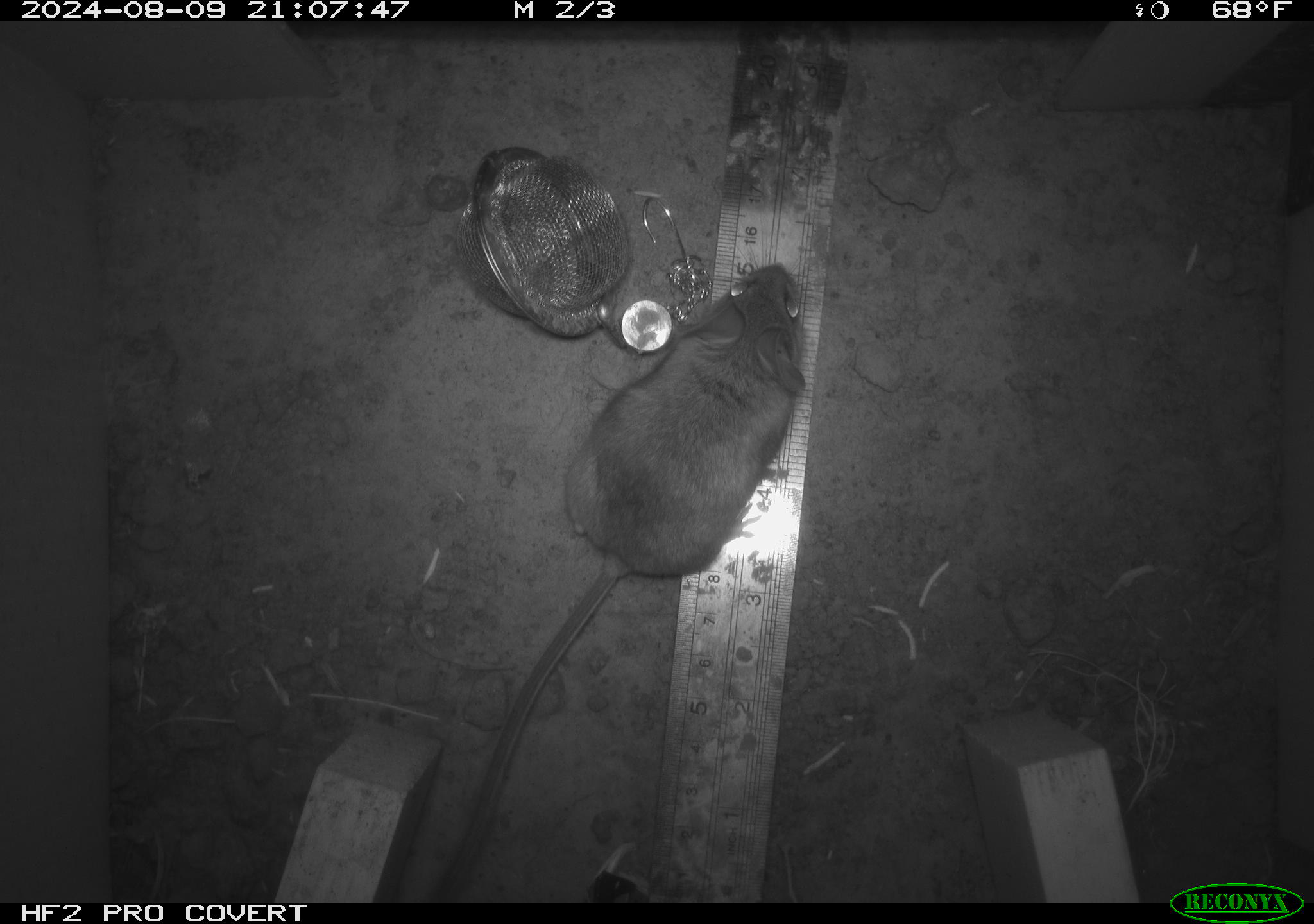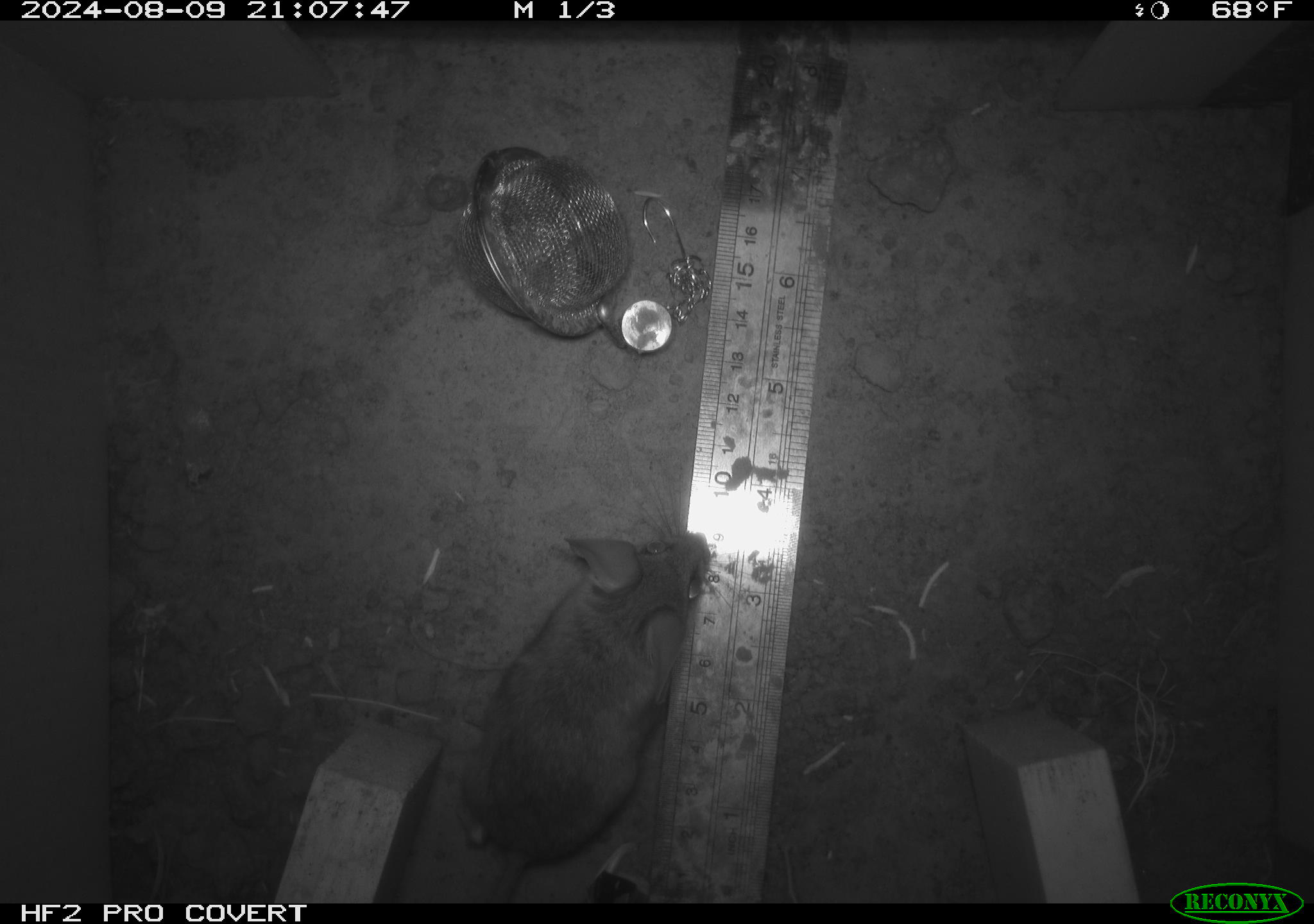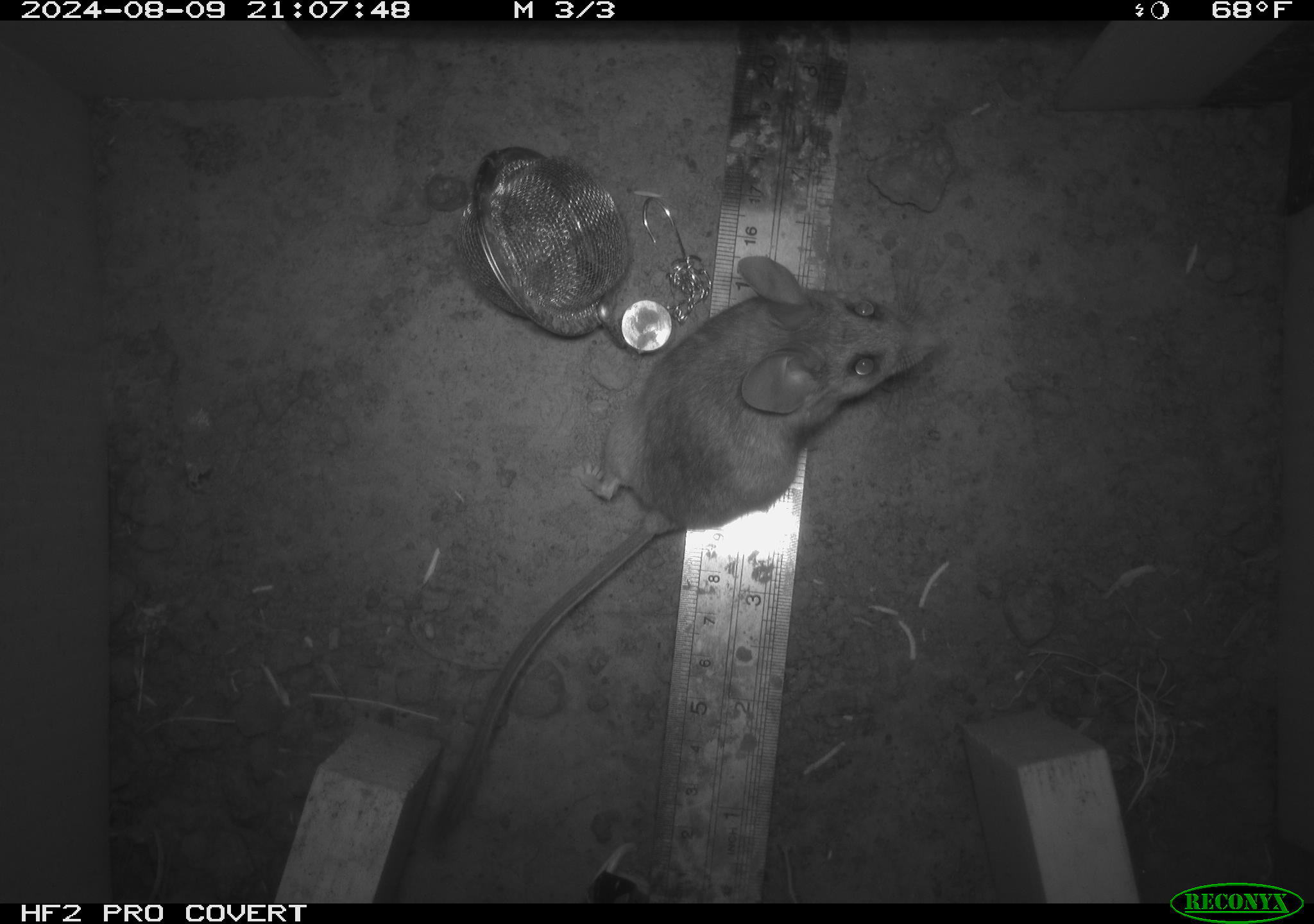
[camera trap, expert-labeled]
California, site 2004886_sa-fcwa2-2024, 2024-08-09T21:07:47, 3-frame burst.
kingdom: Animalia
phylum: Chordata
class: Mammalia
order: Rodentia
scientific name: Rodentia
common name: mouse species